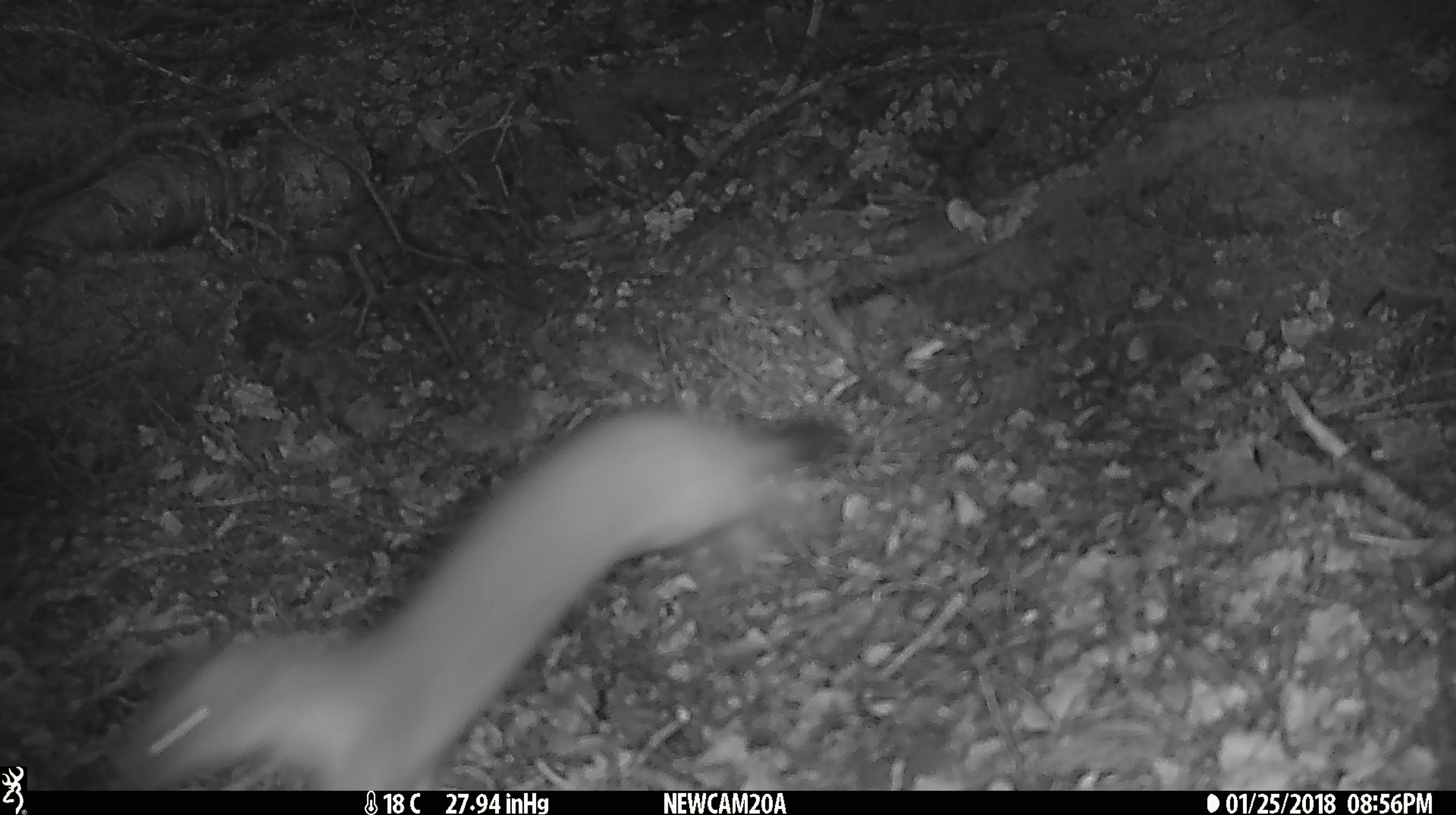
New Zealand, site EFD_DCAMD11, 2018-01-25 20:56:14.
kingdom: Animalia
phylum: Chordata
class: Mammalia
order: Carnivora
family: Mustelidae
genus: Mustela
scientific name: Mustela erminea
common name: stoat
Stoat (Mustela erminea).